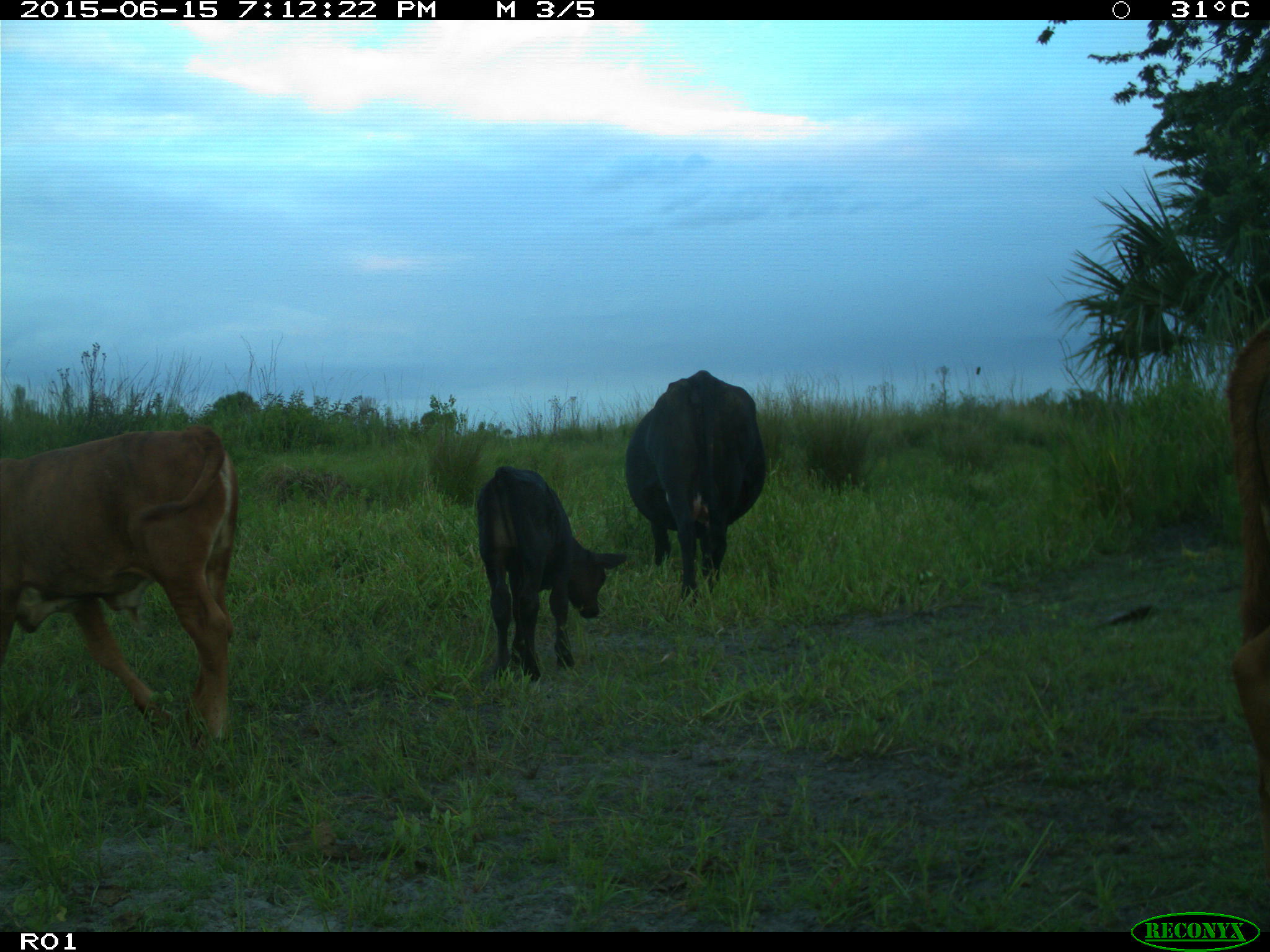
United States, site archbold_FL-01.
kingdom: Animalia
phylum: Chordata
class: Mammalia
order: Artiodactyla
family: Bovidae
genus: Bos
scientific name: Bos taurus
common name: domestic cow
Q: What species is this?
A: Bos taurus (domestic cow).